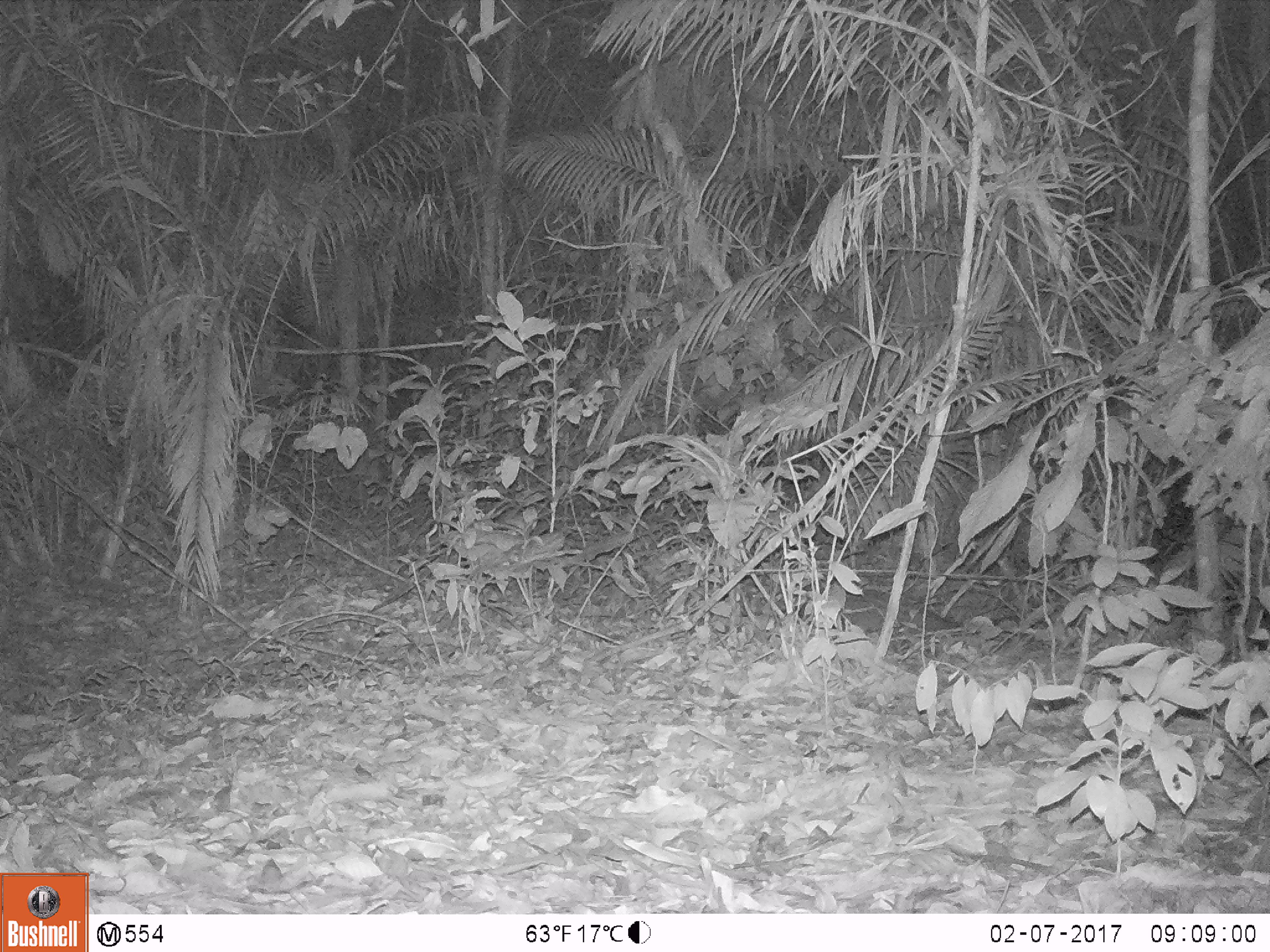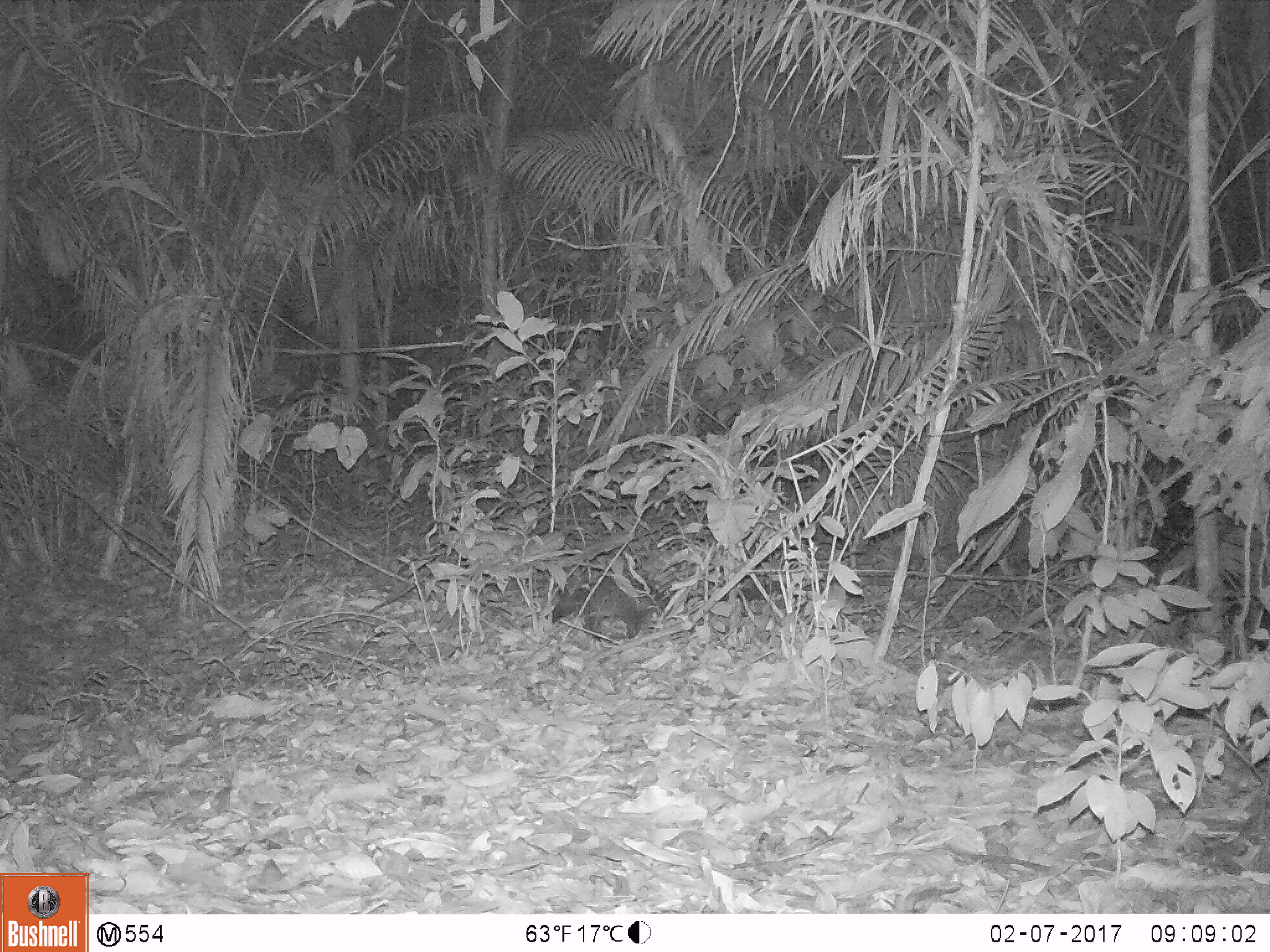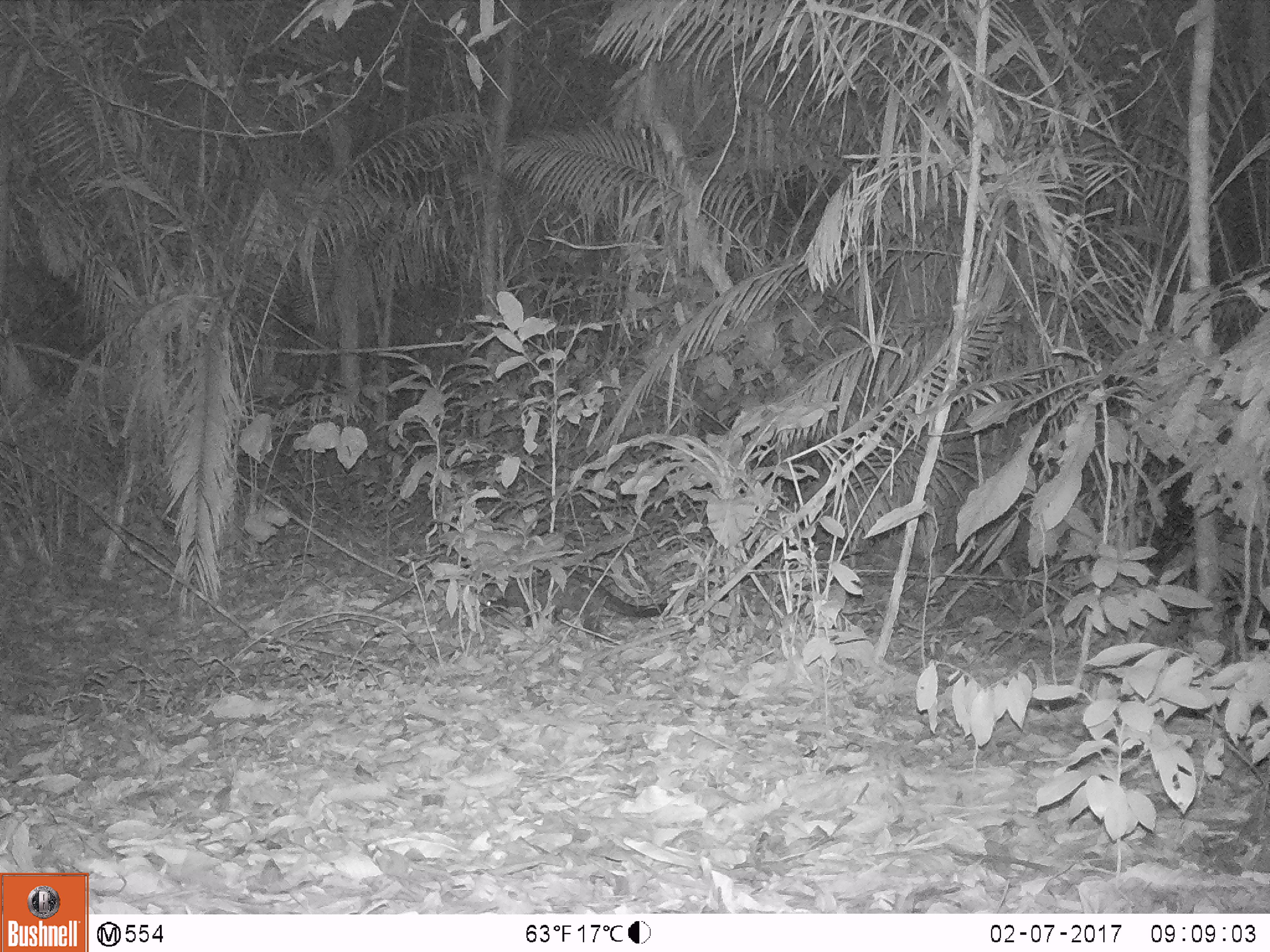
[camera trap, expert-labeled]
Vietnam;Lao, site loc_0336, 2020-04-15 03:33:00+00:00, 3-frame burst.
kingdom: Animalia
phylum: Chordata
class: Mammalia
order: Carnivora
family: Viverridae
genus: Paradoxurus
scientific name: Paradoxurus hermaphroditus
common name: common palm civet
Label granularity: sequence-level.